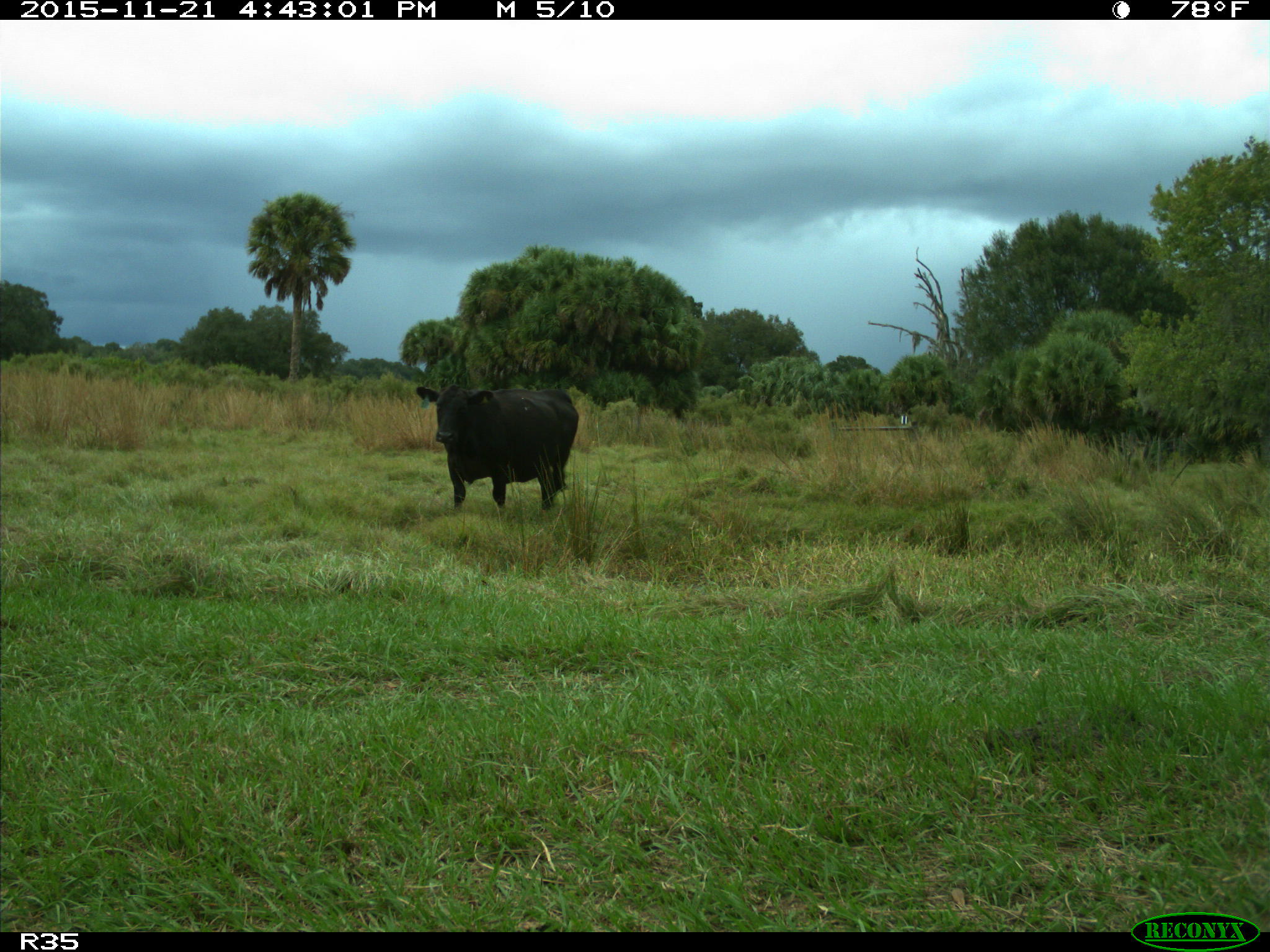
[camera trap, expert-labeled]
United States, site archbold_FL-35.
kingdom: Animalia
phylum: Chordata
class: Mammalia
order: Artiodactyla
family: Bovidae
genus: Bos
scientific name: Bos taurus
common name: domestic cow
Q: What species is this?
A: Bos taurus (domestic cow).